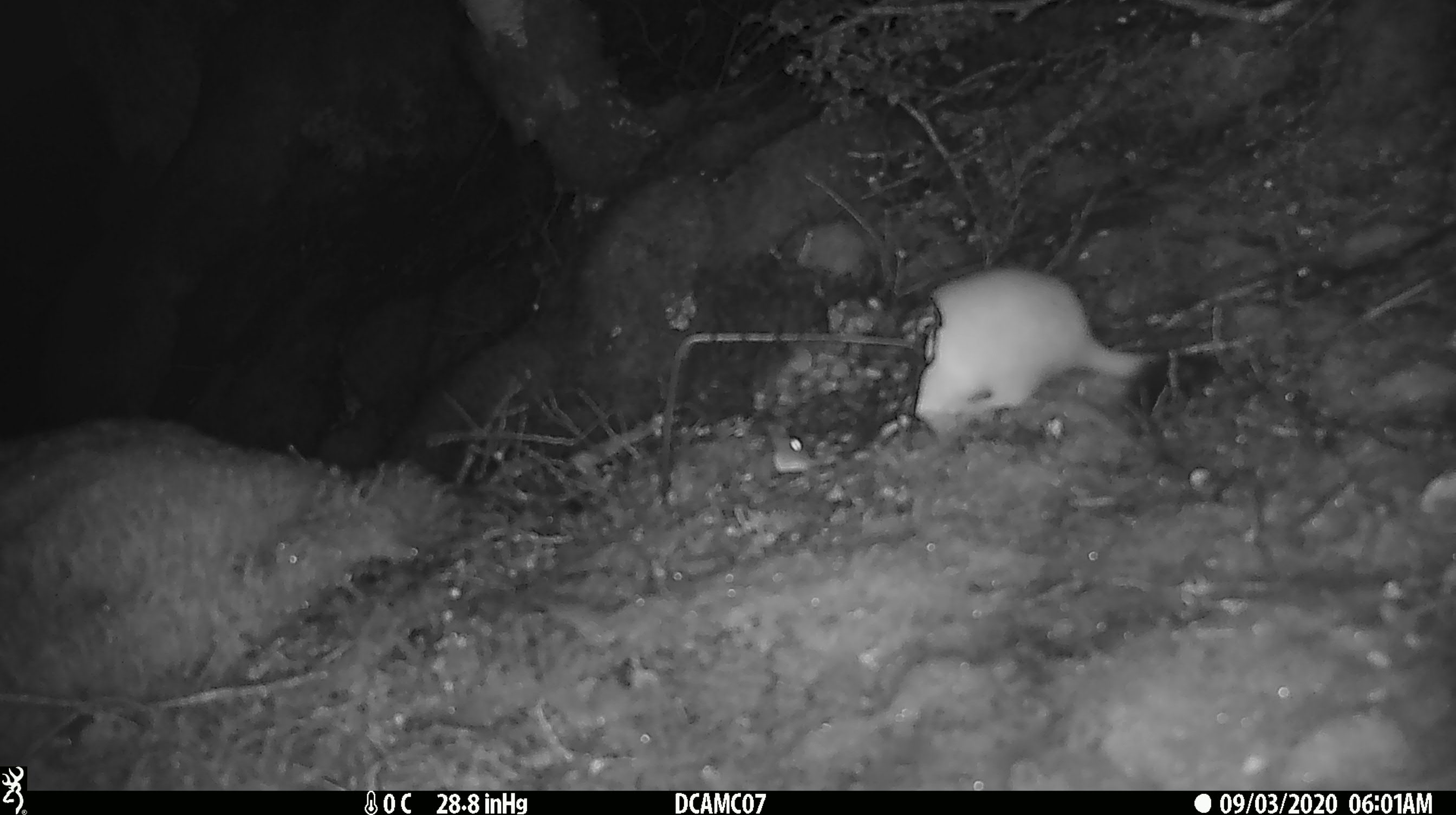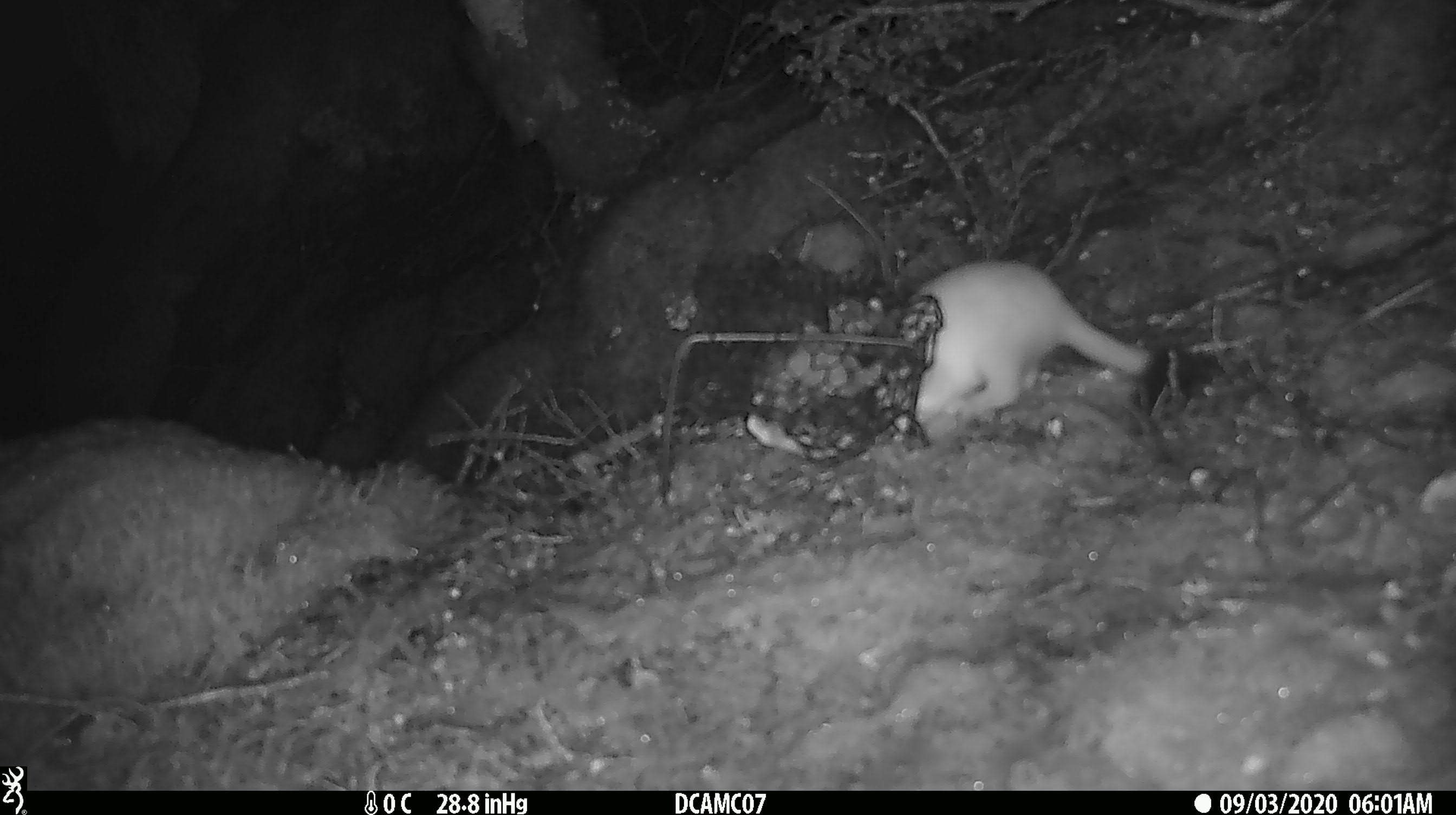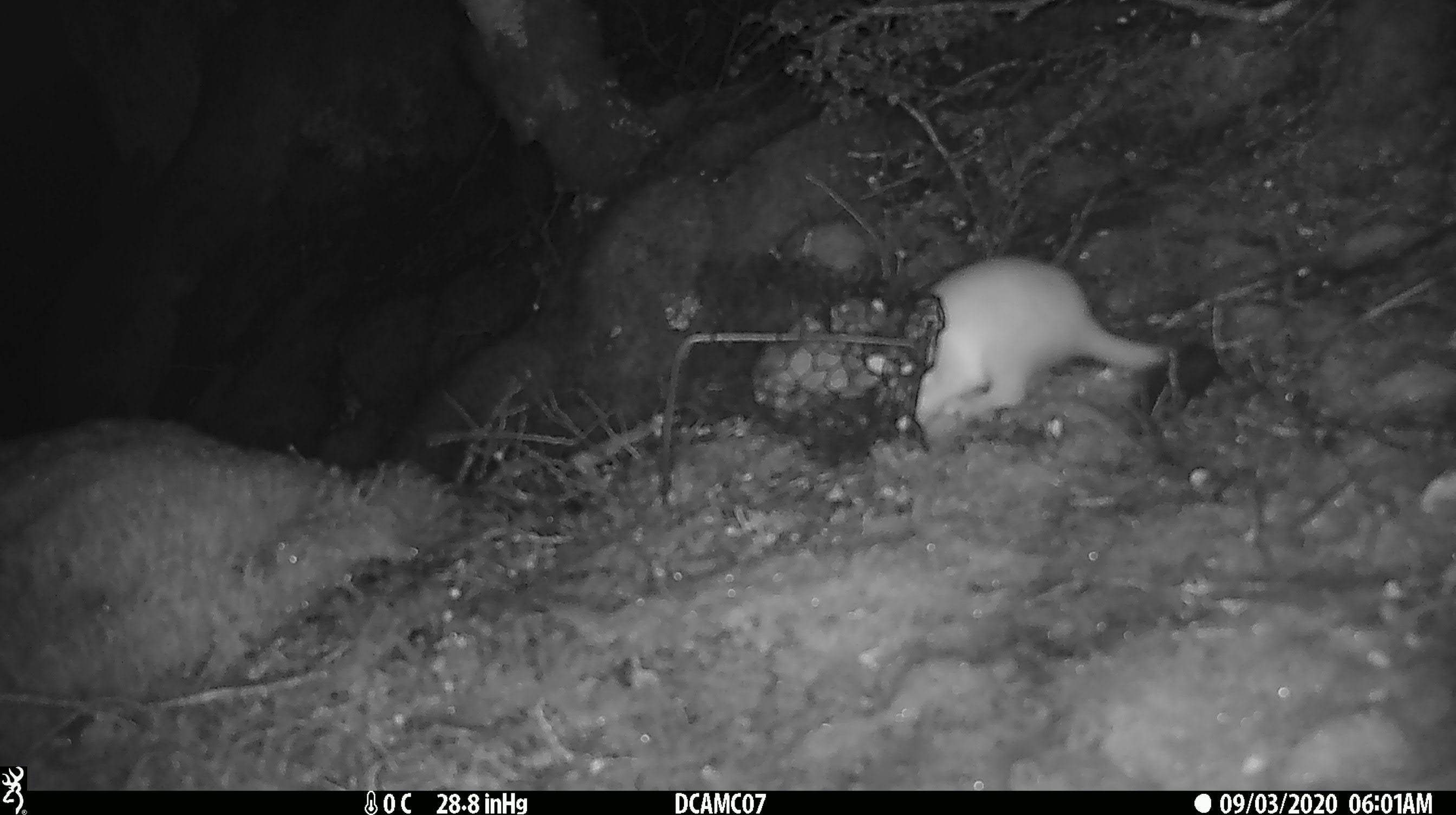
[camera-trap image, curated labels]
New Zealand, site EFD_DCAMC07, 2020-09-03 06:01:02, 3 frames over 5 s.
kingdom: Animalia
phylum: Chordata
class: Mammalia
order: Carnivora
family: Mustelidae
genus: Mustela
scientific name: Mustela erminea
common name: stoat